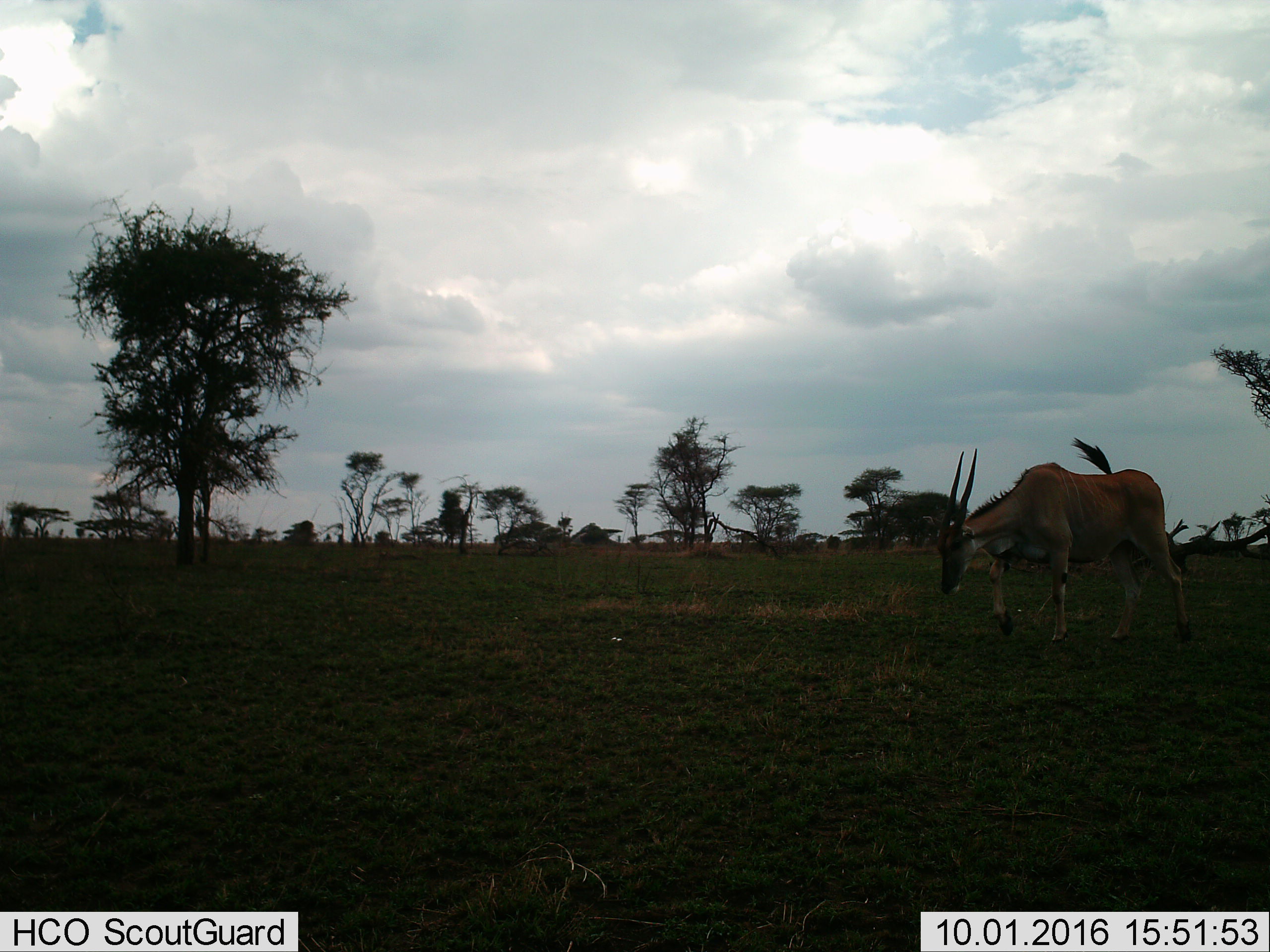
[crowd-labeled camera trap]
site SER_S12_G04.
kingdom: Animalia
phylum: Chordata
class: Mammalia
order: Artiodactyla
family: Bovidae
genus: Tragelaphus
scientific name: Tragelaphus oryx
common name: eland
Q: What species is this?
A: Eland (Tragelaphus oryx).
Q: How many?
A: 1.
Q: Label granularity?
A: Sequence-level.